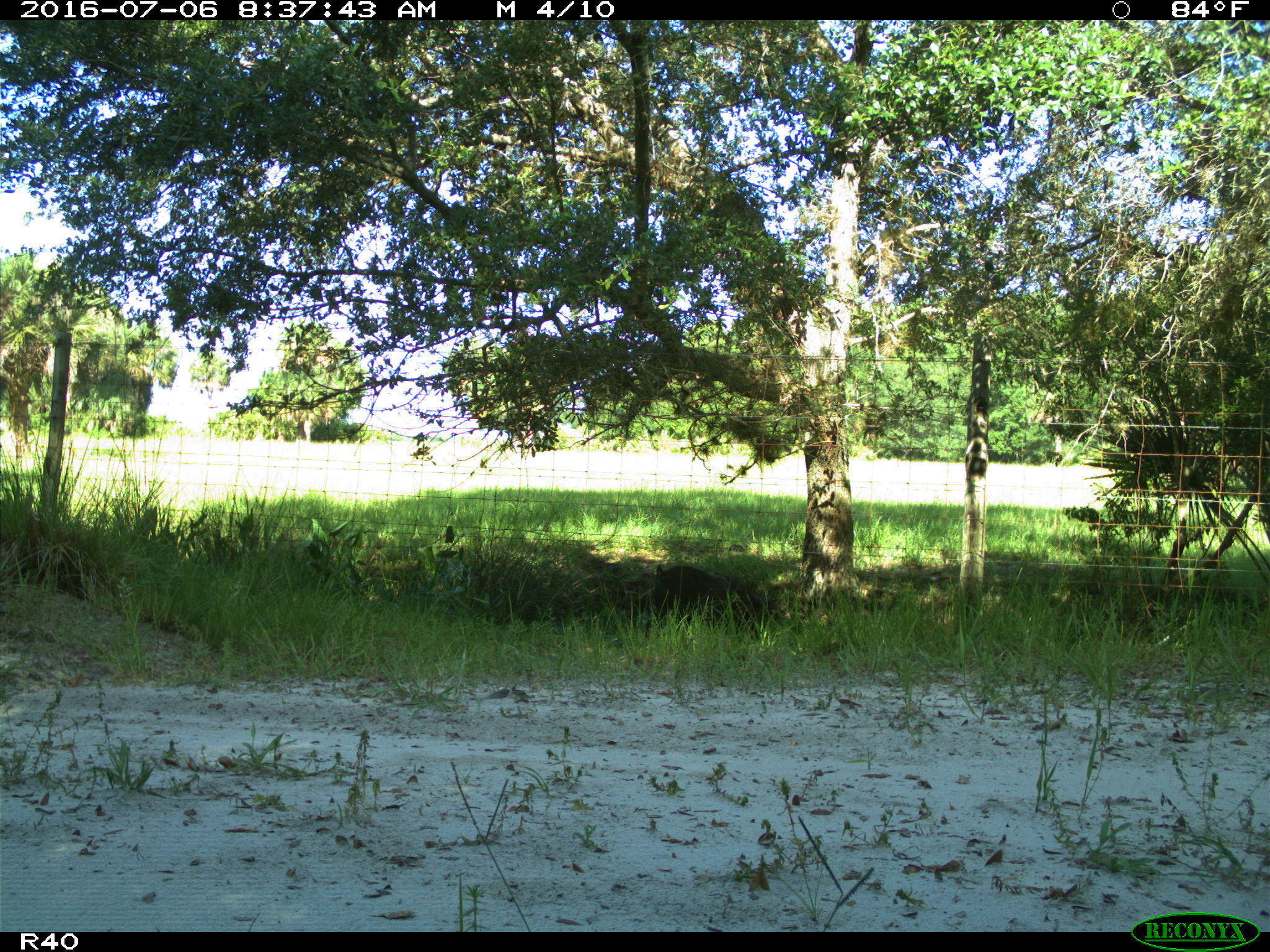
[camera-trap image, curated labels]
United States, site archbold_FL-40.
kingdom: Animalia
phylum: Chordata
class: Mammalia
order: Artiodactyla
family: Suidae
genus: Sus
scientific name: Sus scrofa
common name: wild boar